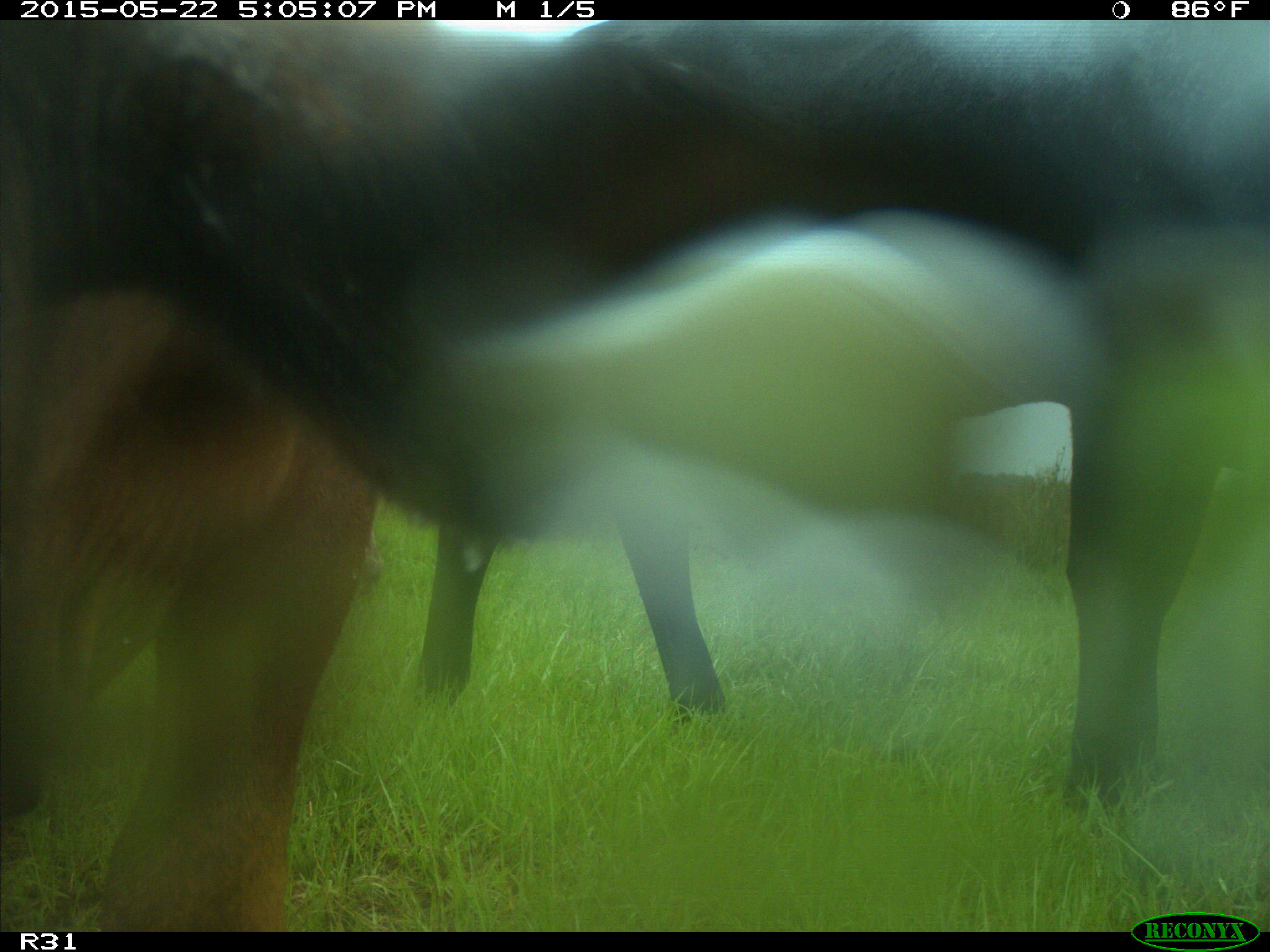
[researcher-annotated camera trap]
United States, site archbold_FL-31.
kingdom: Animalia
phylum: Chordata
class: Mammalia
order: Artiodactyla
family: Bovidae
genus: Bos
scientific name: Bos taurus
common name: domestic cow